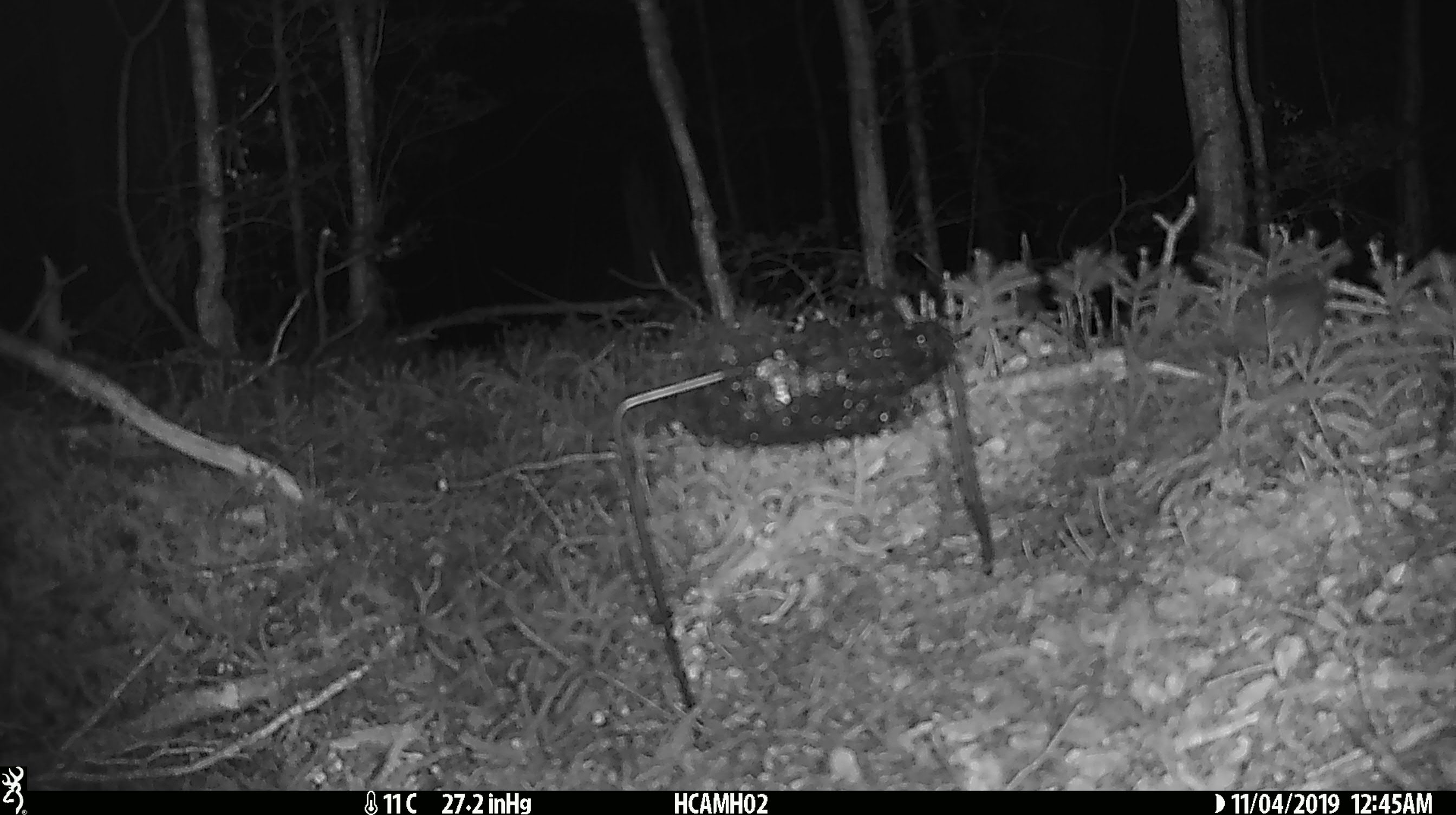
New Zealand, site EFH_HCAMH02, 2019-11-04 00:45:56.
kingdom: Animalia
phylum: Chordata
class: Mammalia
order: Rodentia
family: Muridae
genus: Mus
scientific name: Mus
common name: mouse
Mouse (Mus).